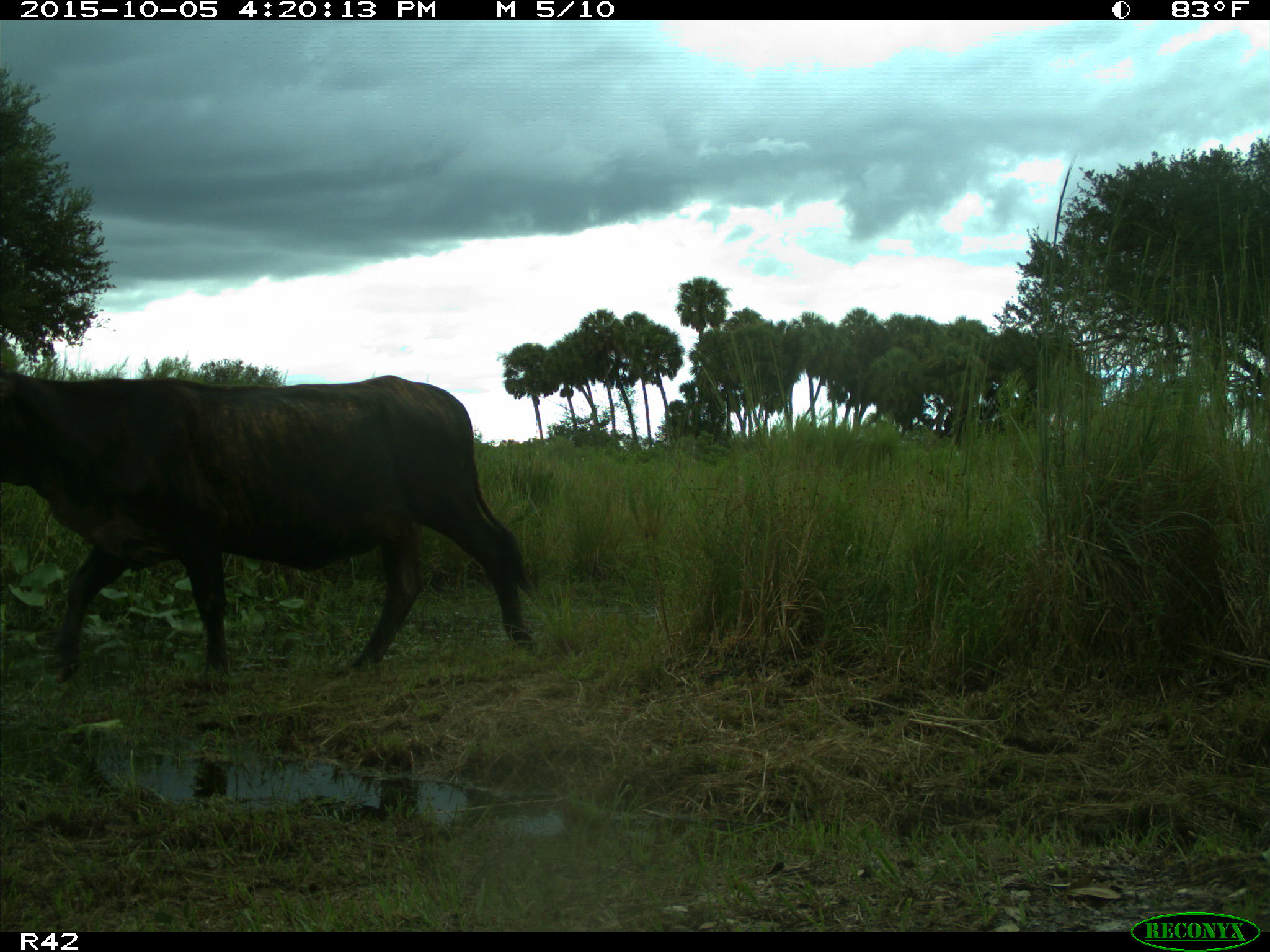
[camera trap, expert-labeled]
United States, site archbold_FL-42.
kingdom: Animalia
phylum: Chordata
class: Mammalia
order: Artiodactyla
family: Bovidae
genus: Bos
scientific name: Bos taurus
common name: domestic cow